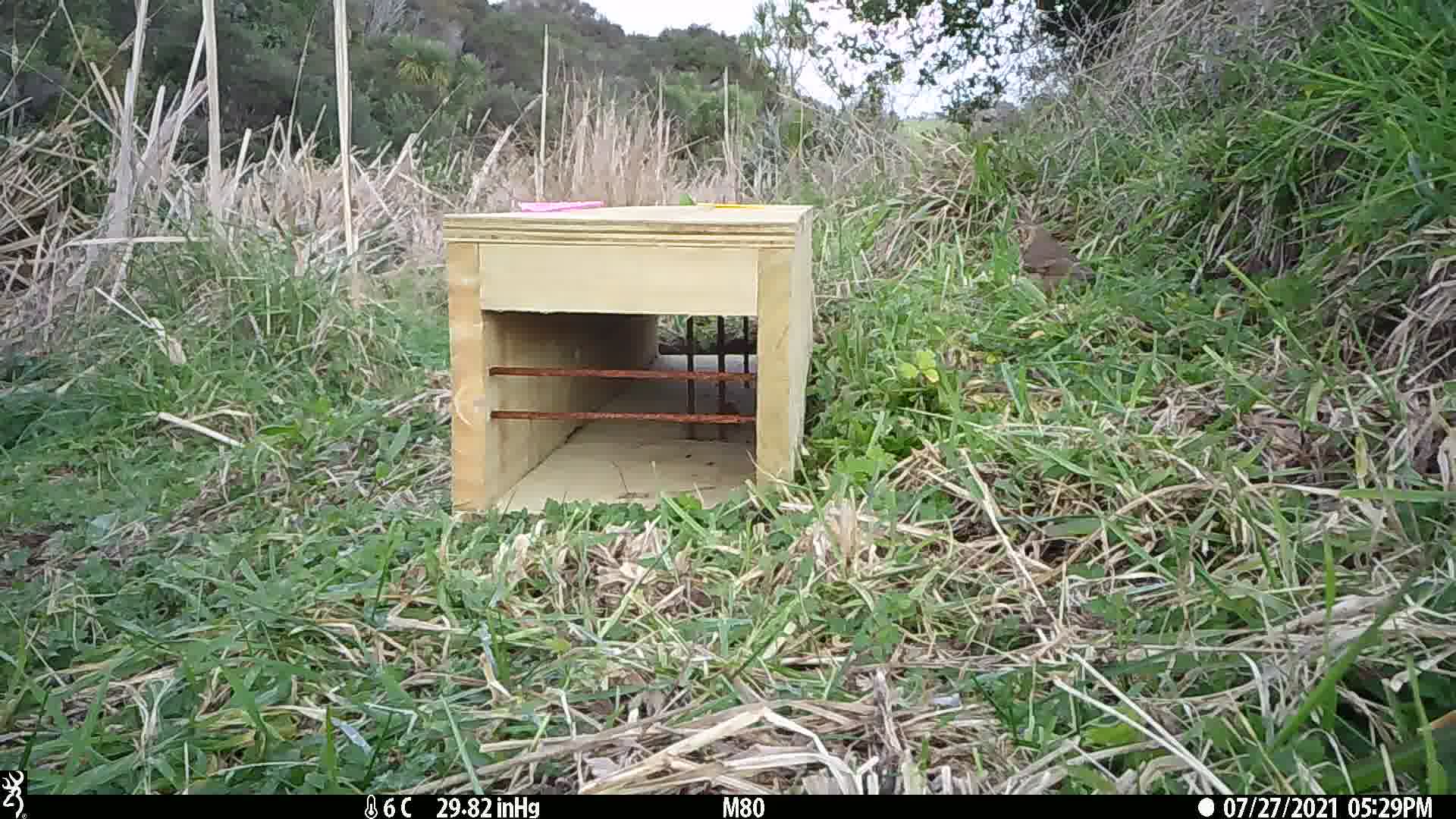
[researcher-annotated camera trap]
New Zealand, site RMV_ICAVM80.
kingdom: Animalia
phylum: Chordata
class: Aves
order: Passeriformes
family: Turdidae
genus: Turdus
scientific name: Turdus philomelos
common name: song thrush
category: thrush